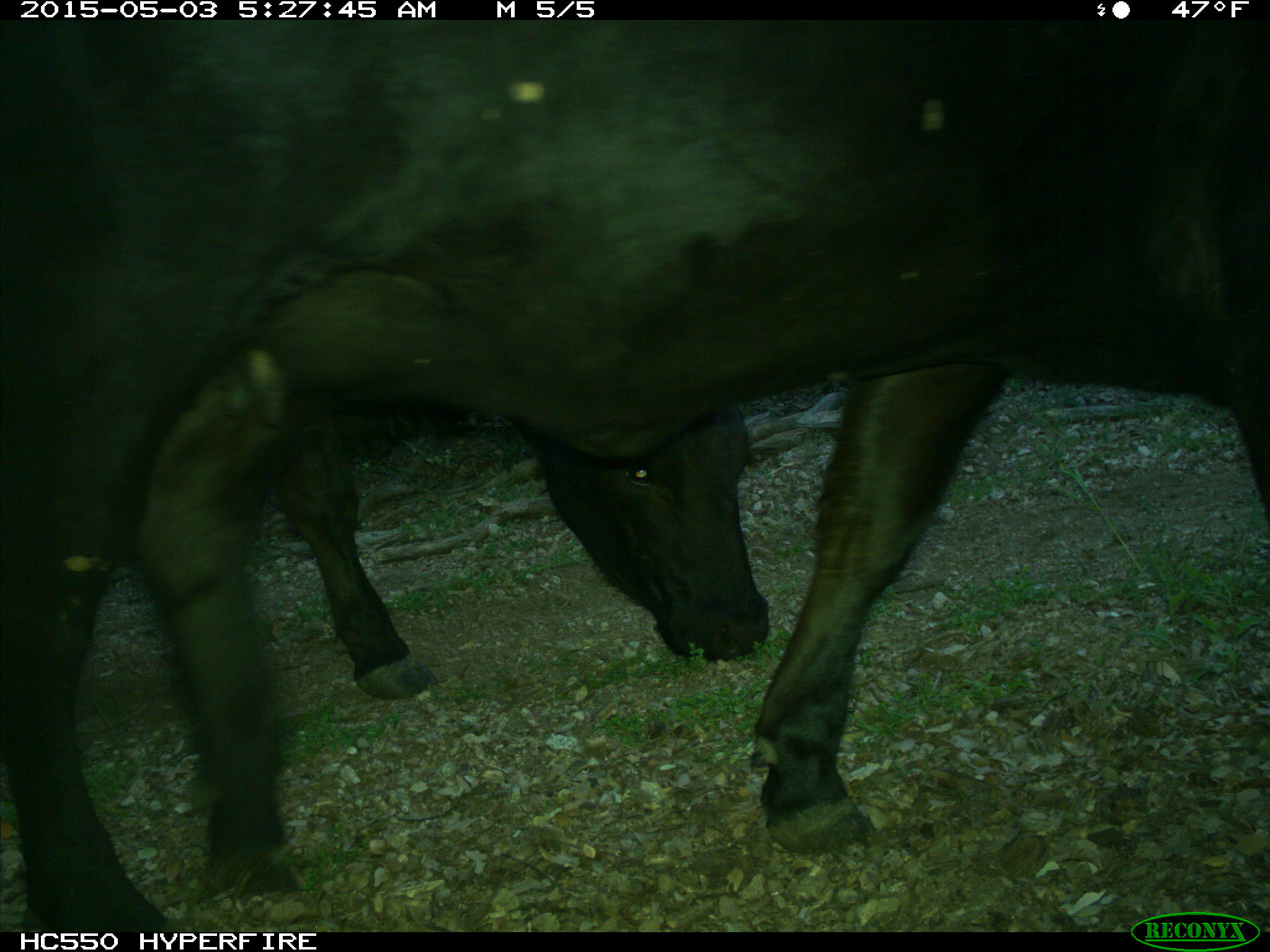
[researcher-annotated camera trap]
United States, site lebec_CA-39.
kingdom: Animalia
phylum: Chordata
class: Mammalia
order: Artiodactyla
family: Bovidae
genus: Bos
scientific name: Bos taurus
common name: domestic cow